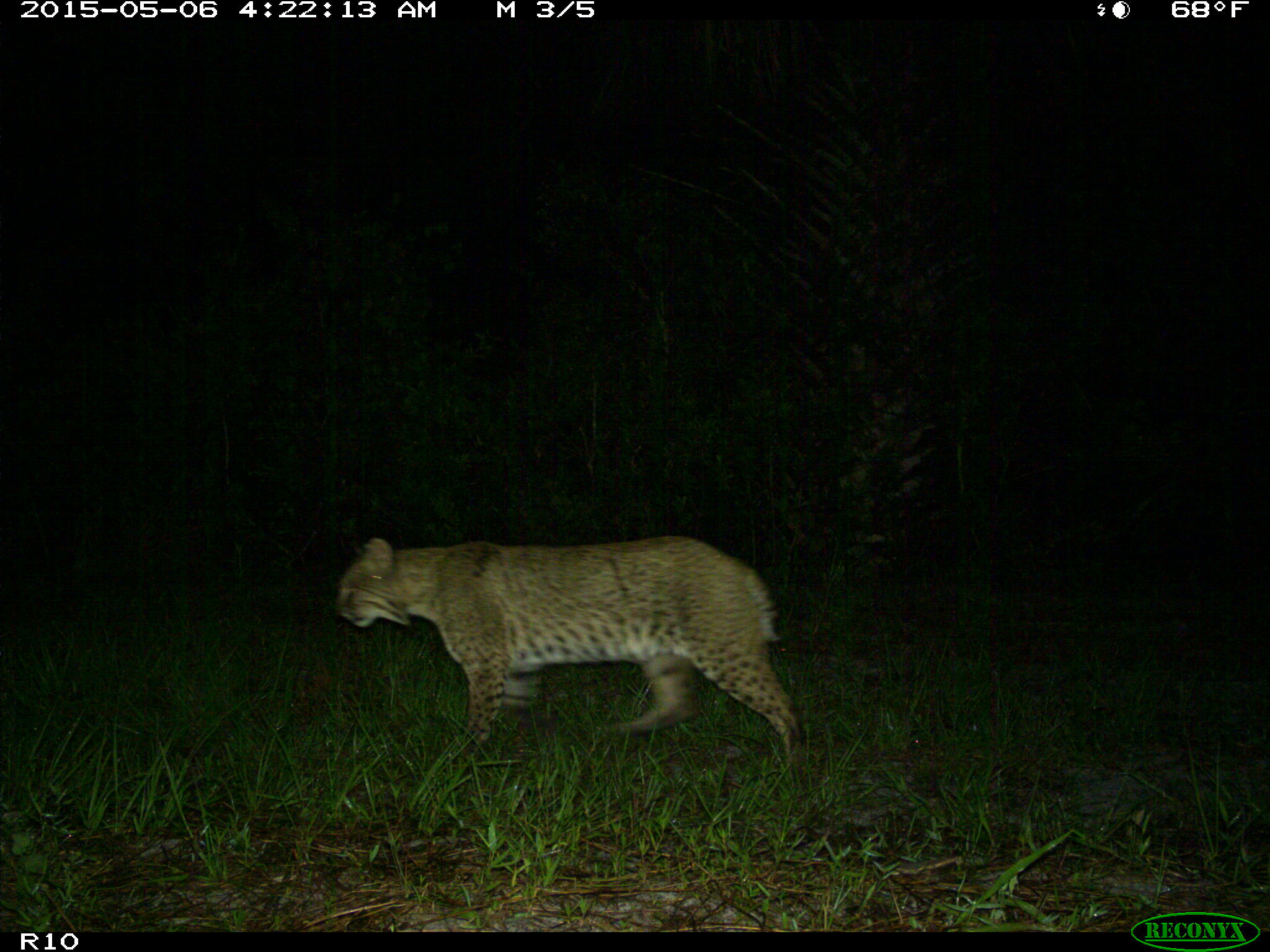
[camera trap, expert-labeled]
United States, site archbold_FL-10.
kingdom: Animalia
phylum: Chordata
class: Mammalia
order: Carnivora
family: Felidae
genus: Lynx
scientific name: Lynx rufus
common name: bobcat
Lynx rufus (bobcat).